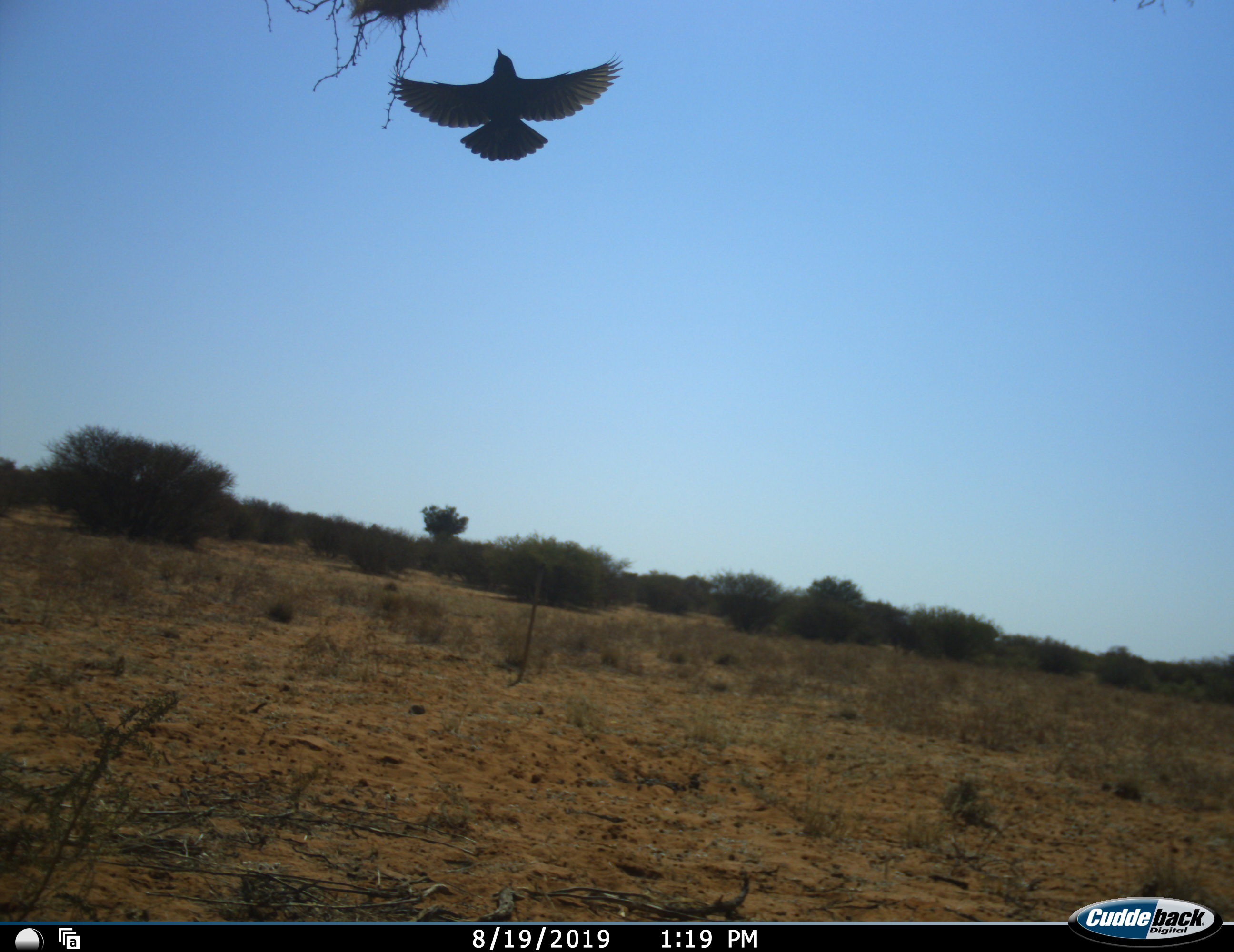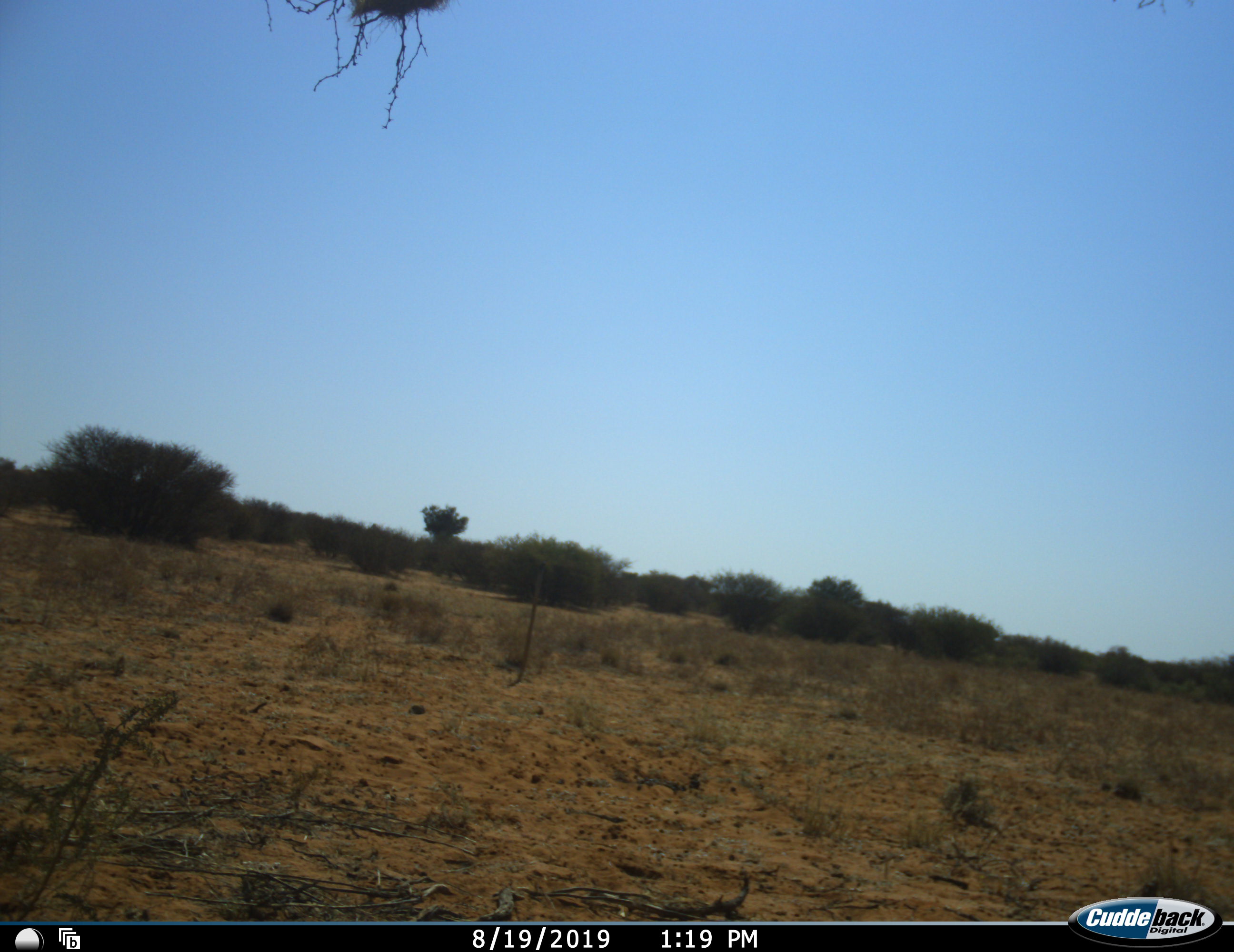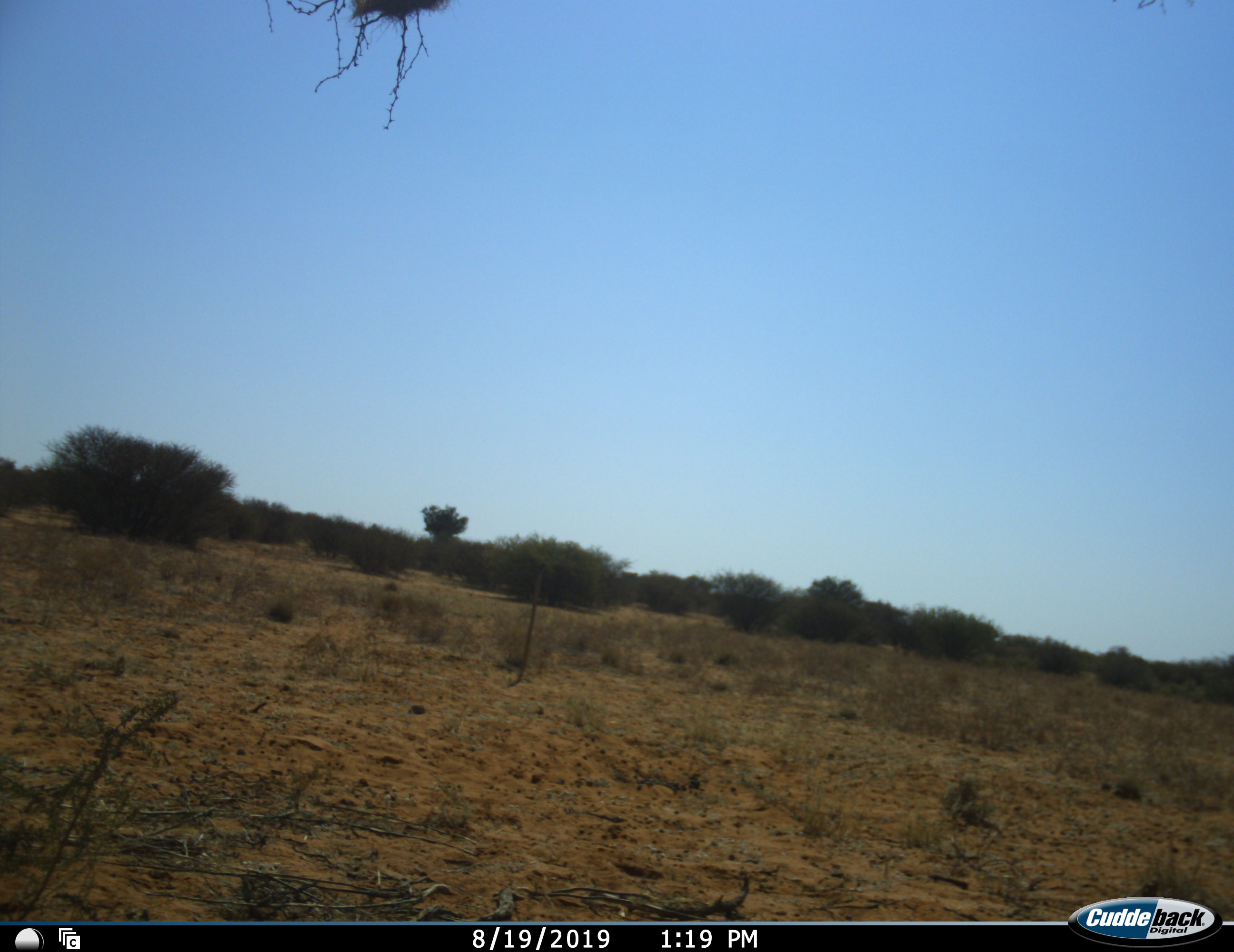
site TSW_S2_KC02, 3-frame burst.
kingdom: Animalia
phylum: Chordata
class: Aves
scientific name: Aves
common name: bird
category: birdother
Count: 1.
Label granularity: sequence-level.